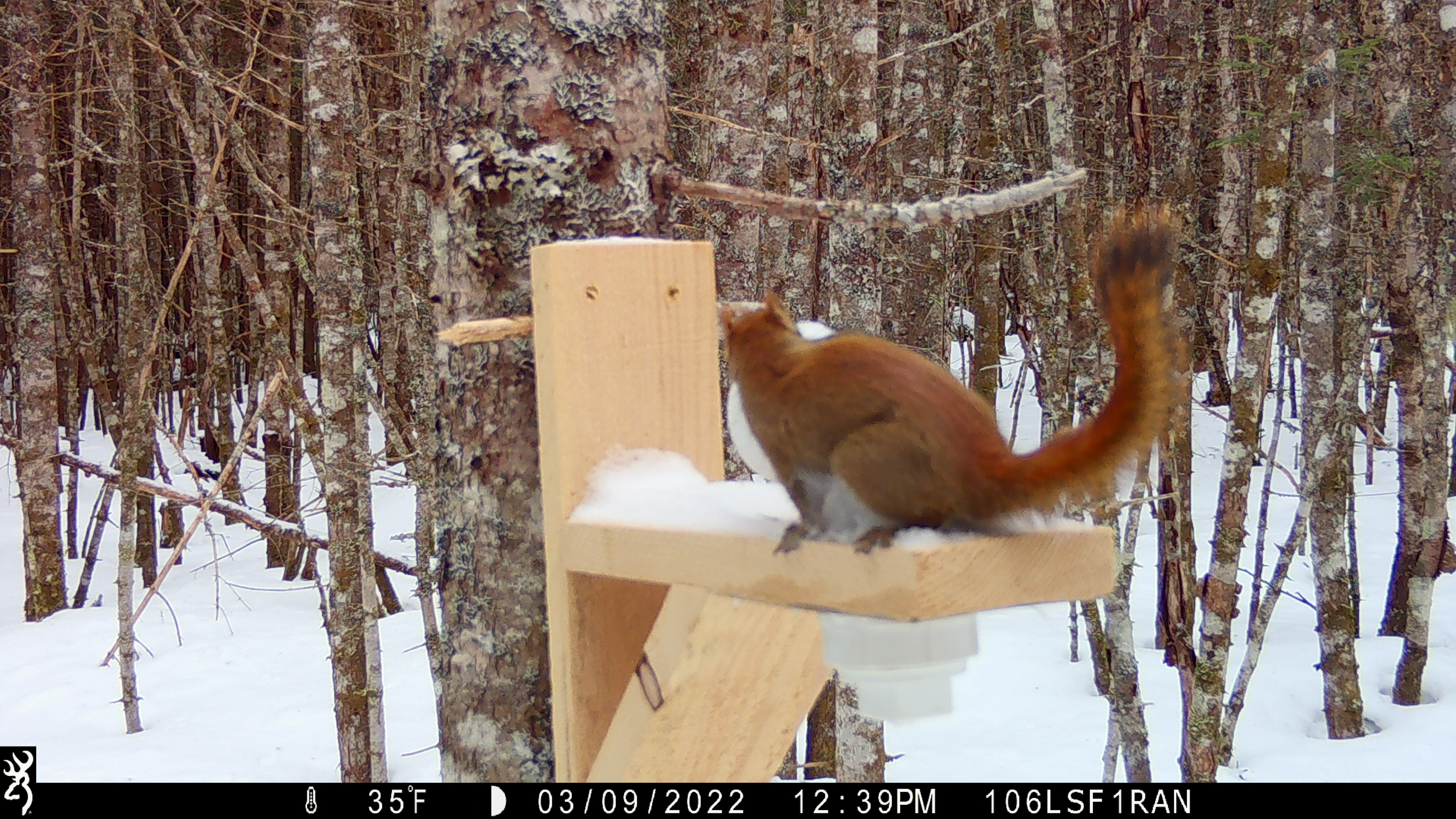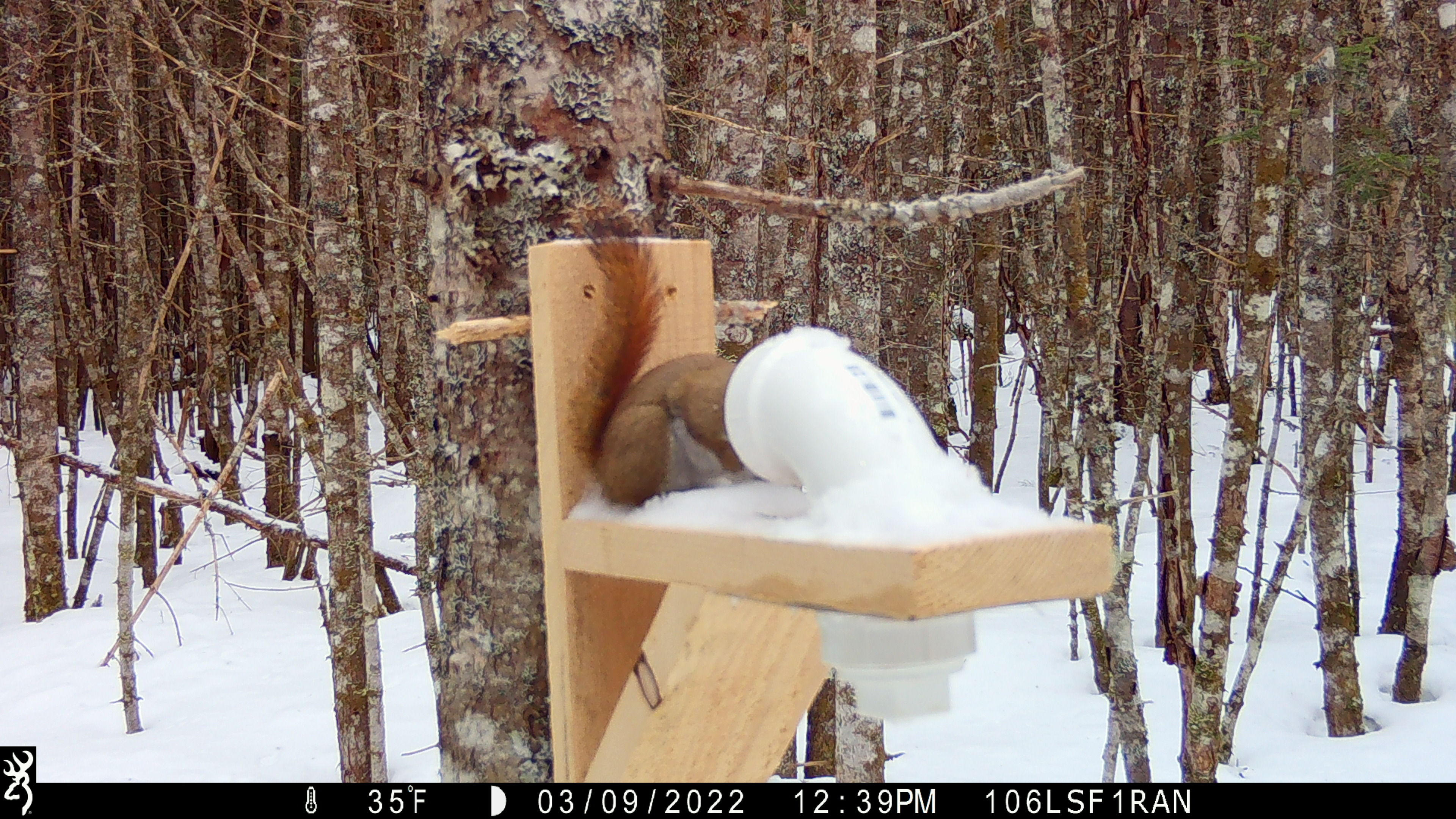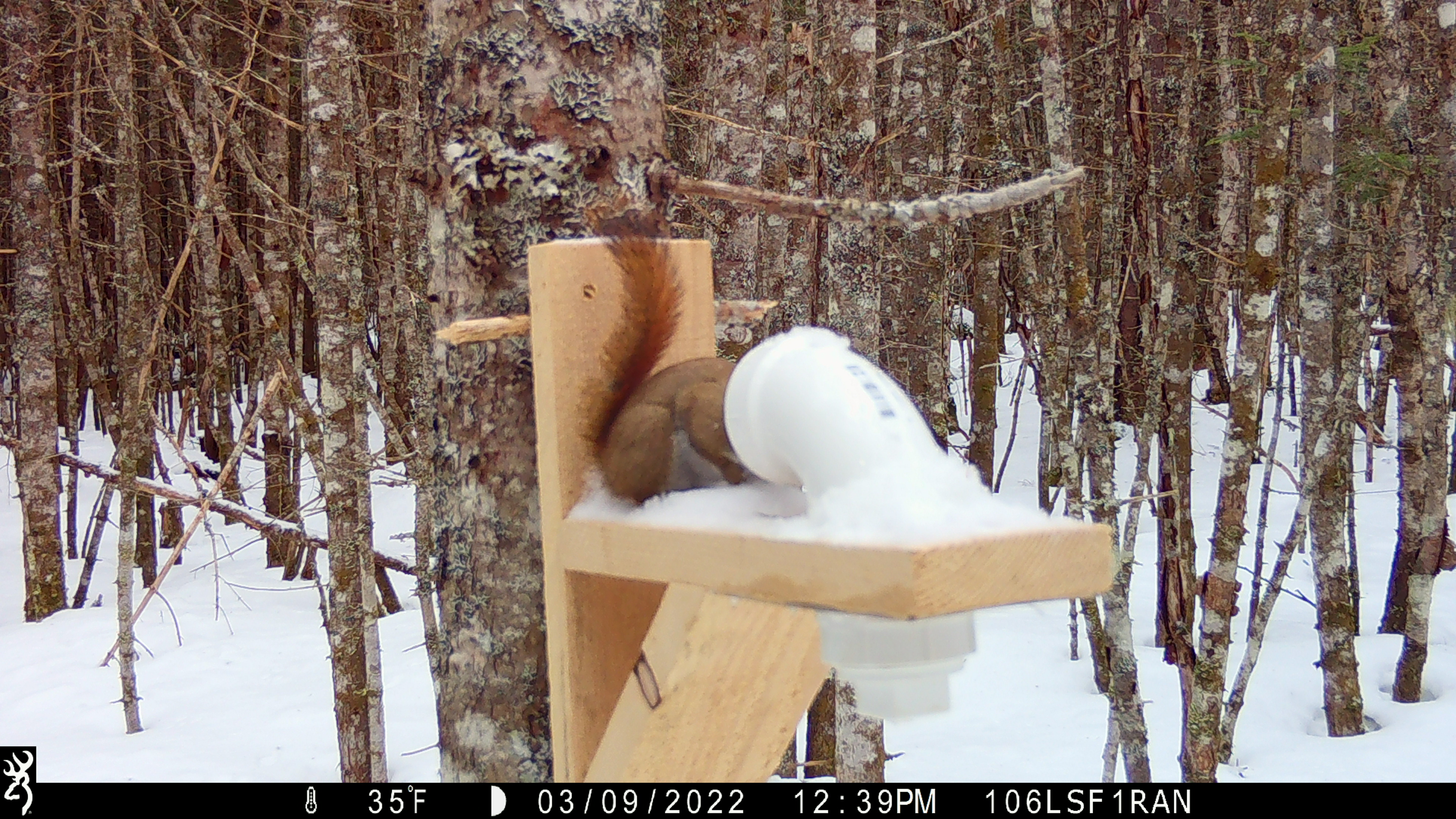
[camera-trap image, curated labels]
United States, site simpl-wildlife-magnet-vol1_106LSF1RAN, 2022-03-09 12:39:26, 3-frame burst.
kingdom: Animalia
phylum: Chordata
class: Mammalia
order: Rodentia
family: Sciuridae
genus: Tamiasciurus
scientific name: Tamiasciurus hudsonicus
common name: red squirrel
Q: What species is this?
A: Red squirrel (Tamiasciurus hudsonicus).